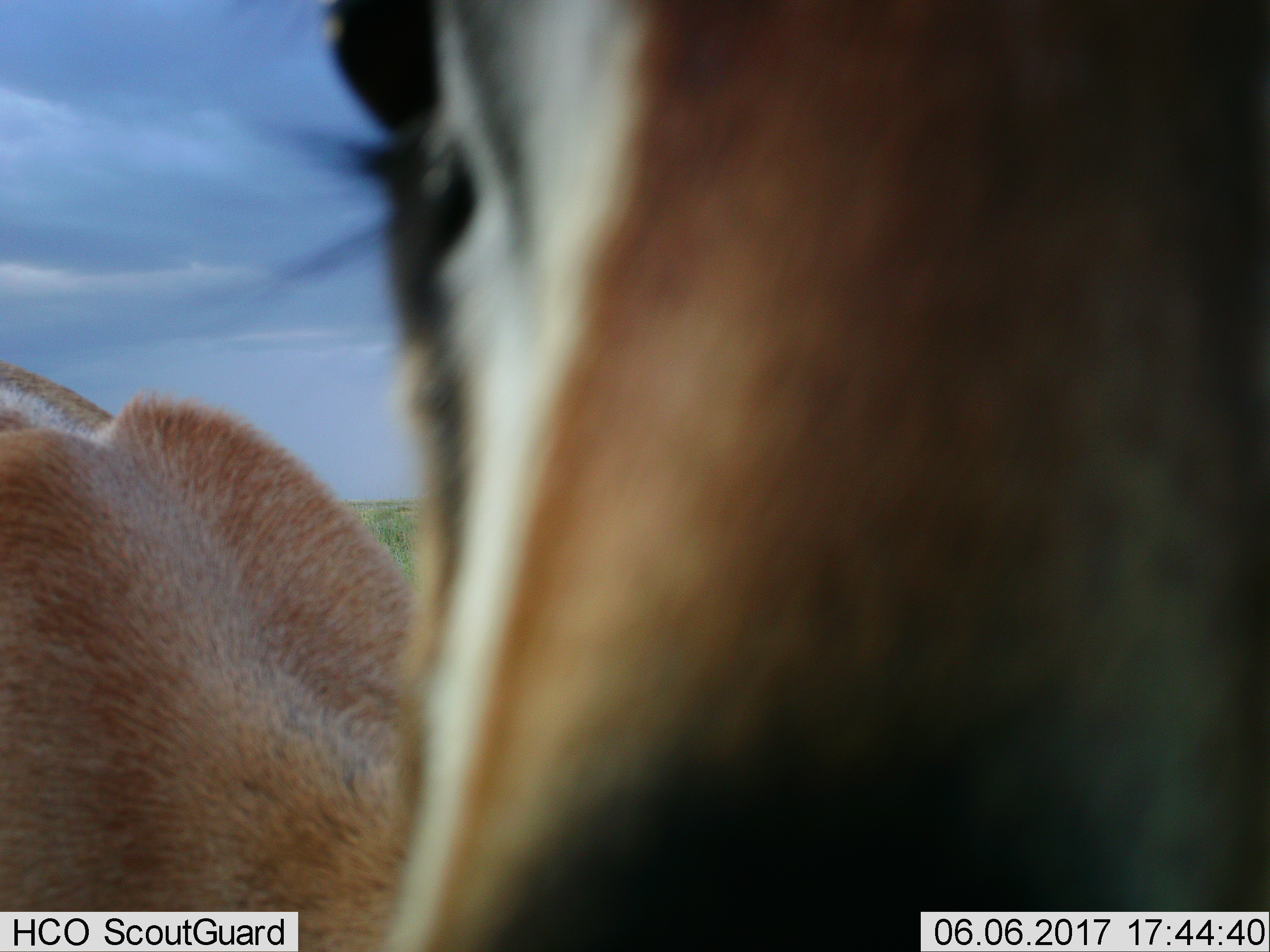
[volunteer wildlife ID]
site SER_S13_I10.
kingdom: Animalia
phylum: Chordata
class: Mammalia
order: Artiodactyla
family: Bovidae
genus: Eudorcas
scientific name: Eudorcas thomsonii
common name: thomson's gazelle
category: gazellethomsons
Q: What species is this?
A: Gazellethomsons (thomson's gazelle) (Eudorcas thomsonii).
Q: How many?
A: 1.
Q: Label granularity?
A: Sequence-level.